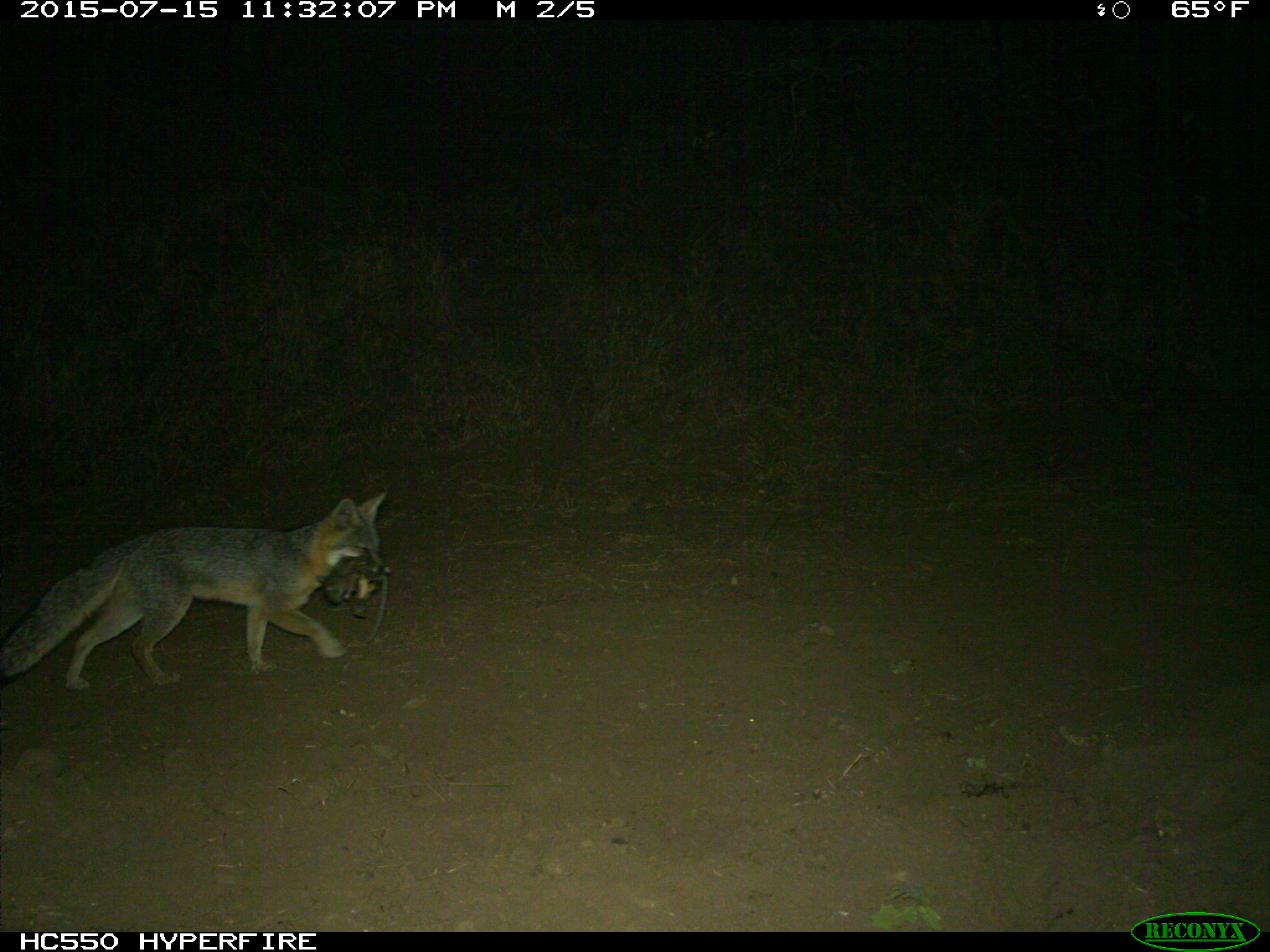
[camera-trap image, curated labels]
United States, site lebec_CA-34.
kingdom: Animalia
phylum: Chordata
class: Mammalia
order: Carnivora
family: Canidae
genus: Urocyon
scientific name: Urocyon cinereoargenteus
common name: gray fox